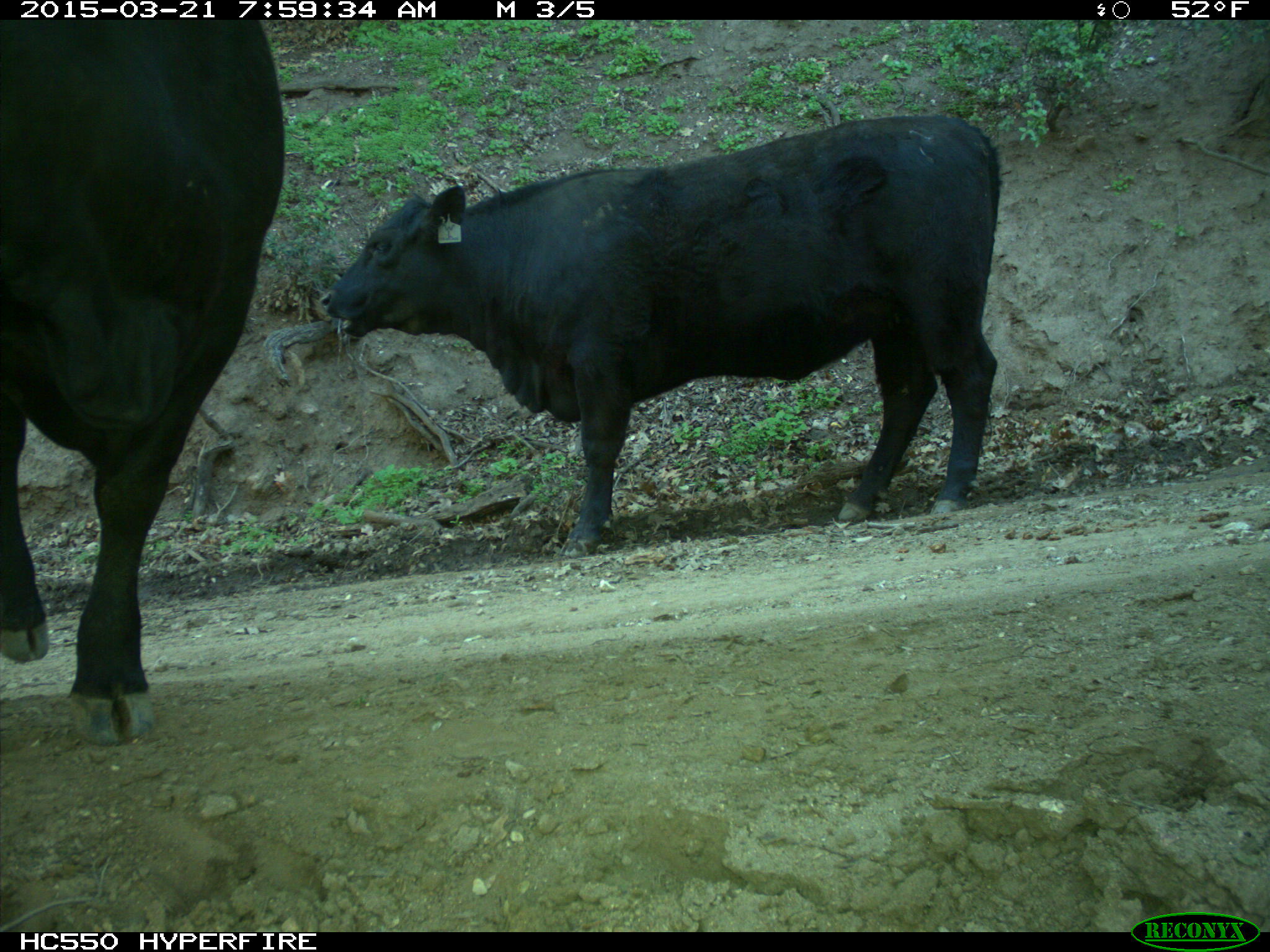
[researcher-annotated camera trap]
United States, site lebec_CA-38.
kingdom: Animalia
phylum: Chordata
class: Mammalia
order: Artiodactyla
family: Bovidae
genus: Bos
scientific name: Bos taurus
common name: domestic cow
Bos taurus (domestic cow).